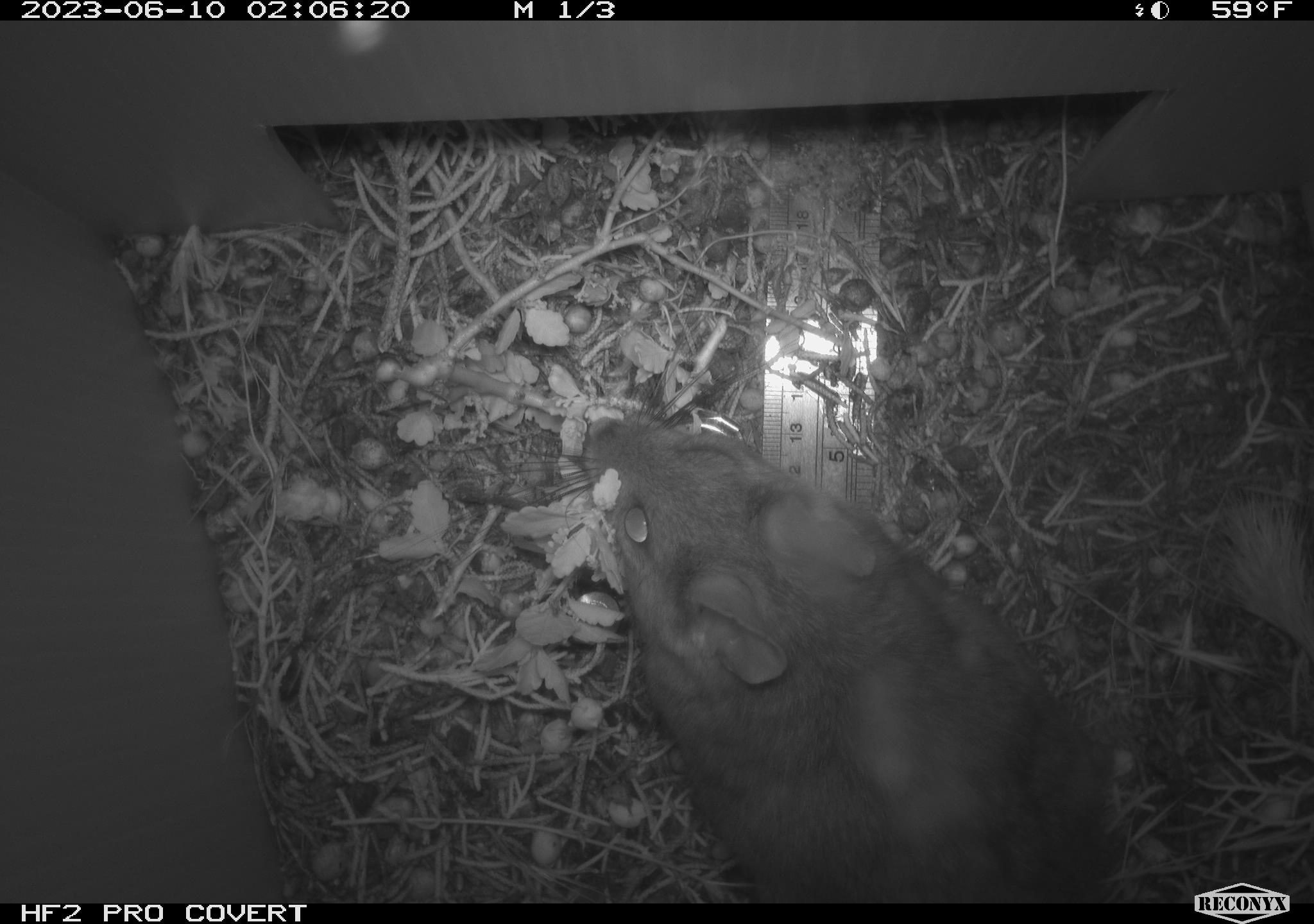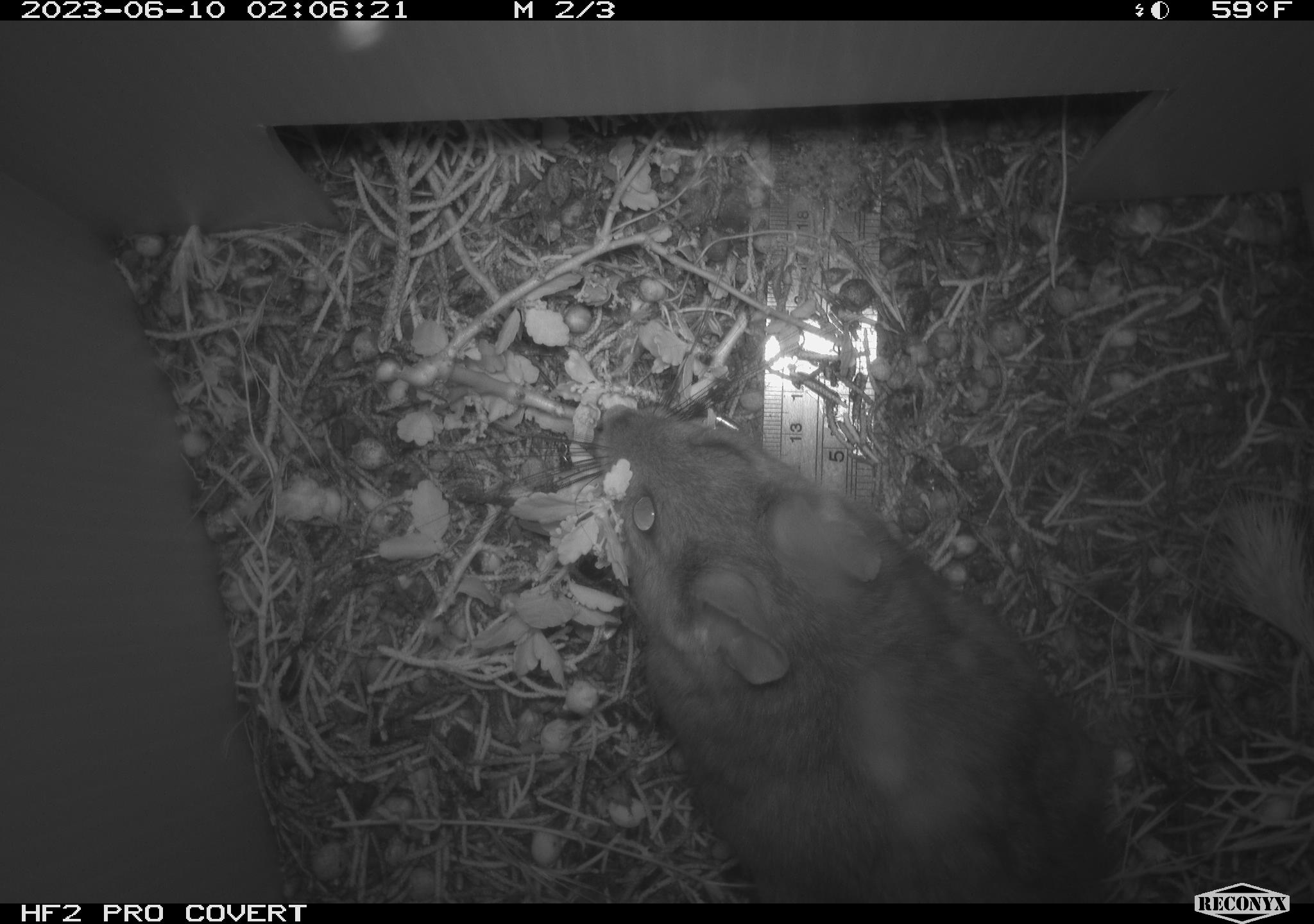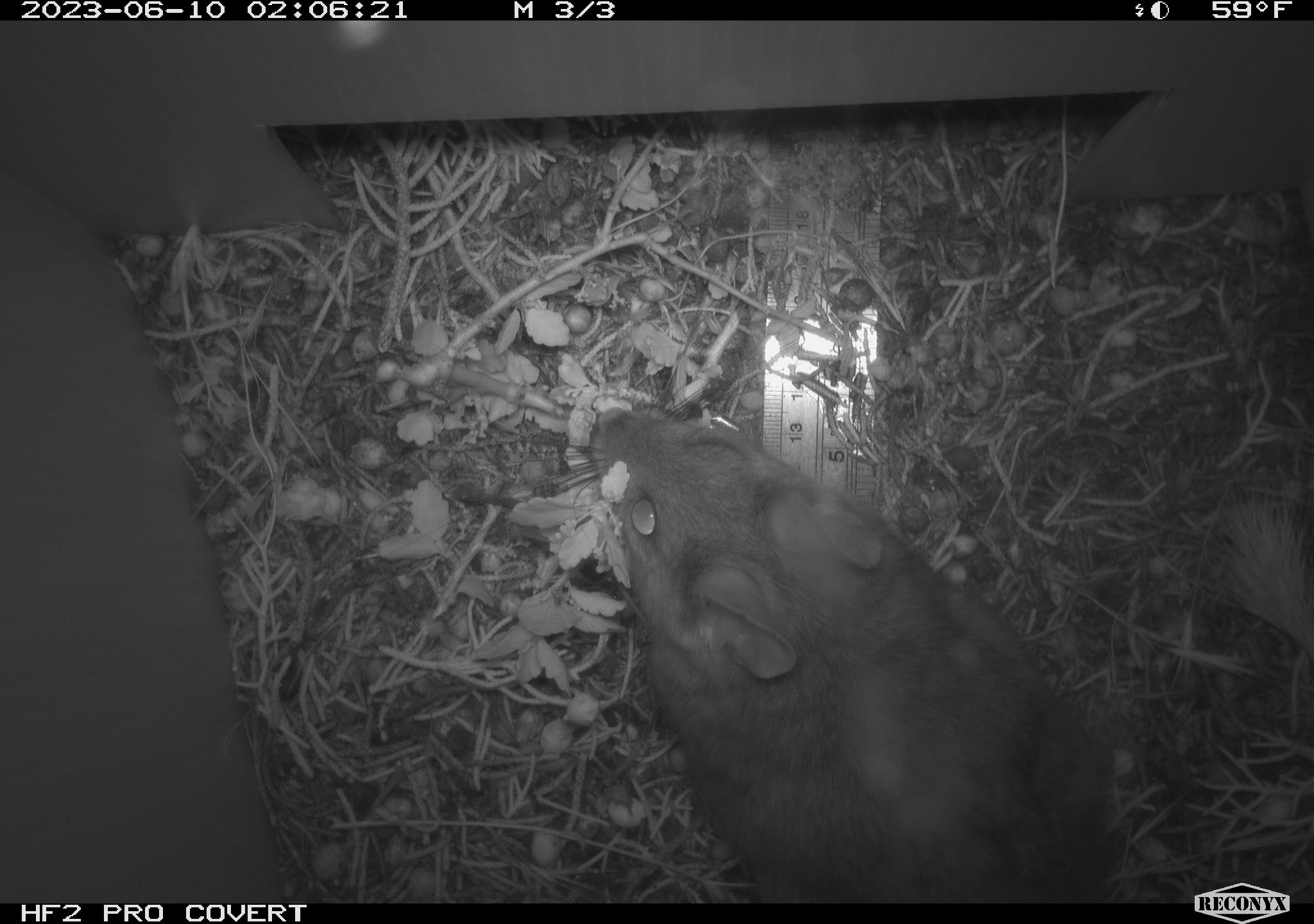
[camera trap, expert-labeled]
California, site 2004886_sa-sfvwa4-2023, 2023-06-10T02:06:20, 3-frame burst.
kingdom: Animalia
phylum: Chordata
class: Mammalia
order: Rodentia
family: Cricetidae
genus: Neotoma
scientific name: Neotoma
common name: pack rat or woodrat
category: neotoma species